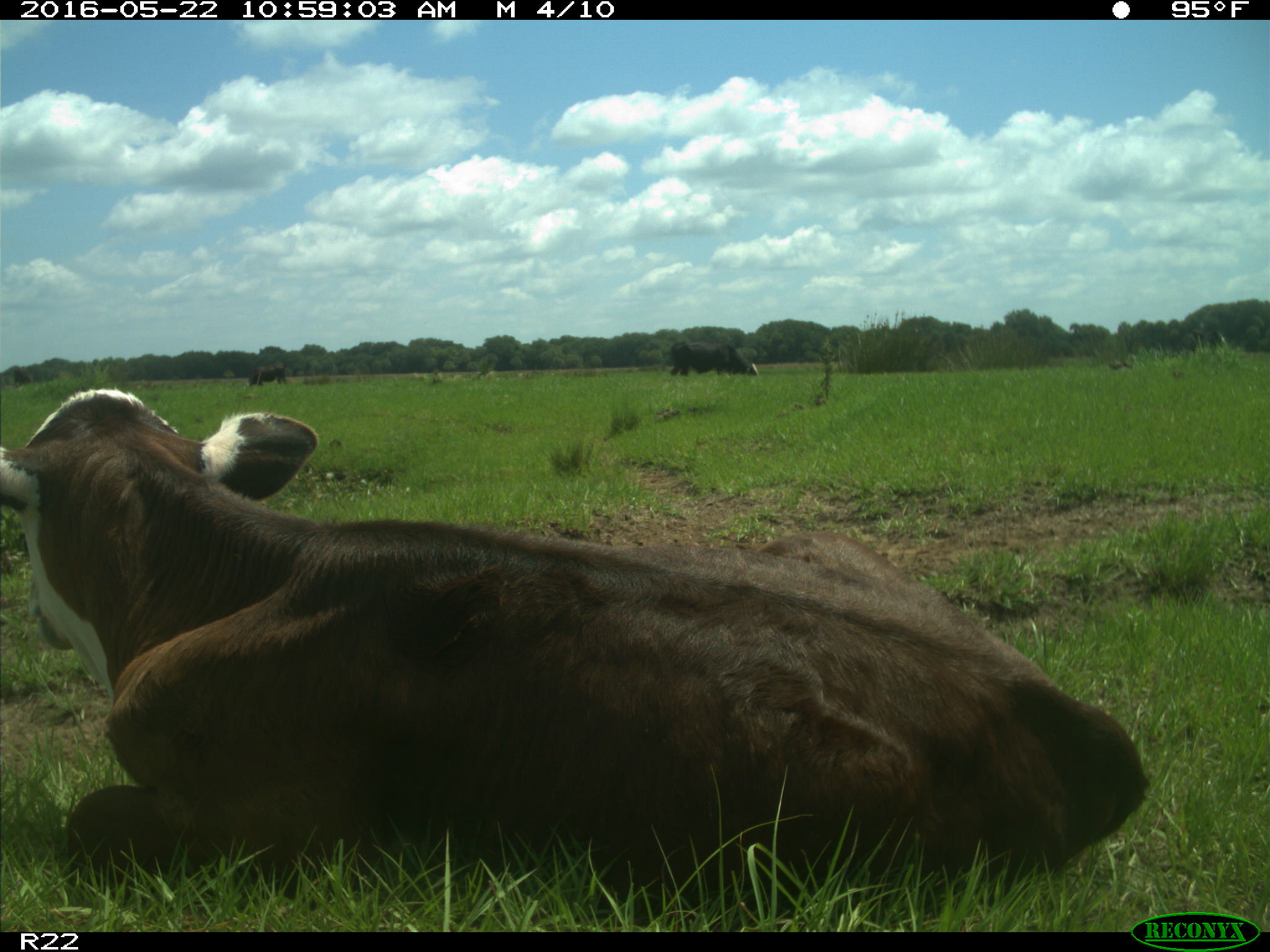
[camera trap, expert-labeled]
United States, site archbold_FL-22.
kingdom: Animalia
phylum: Chordata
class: Mammalia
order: Artiodactyla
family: Bovidae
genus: Bos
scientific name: Bos taurus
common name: domestic cow